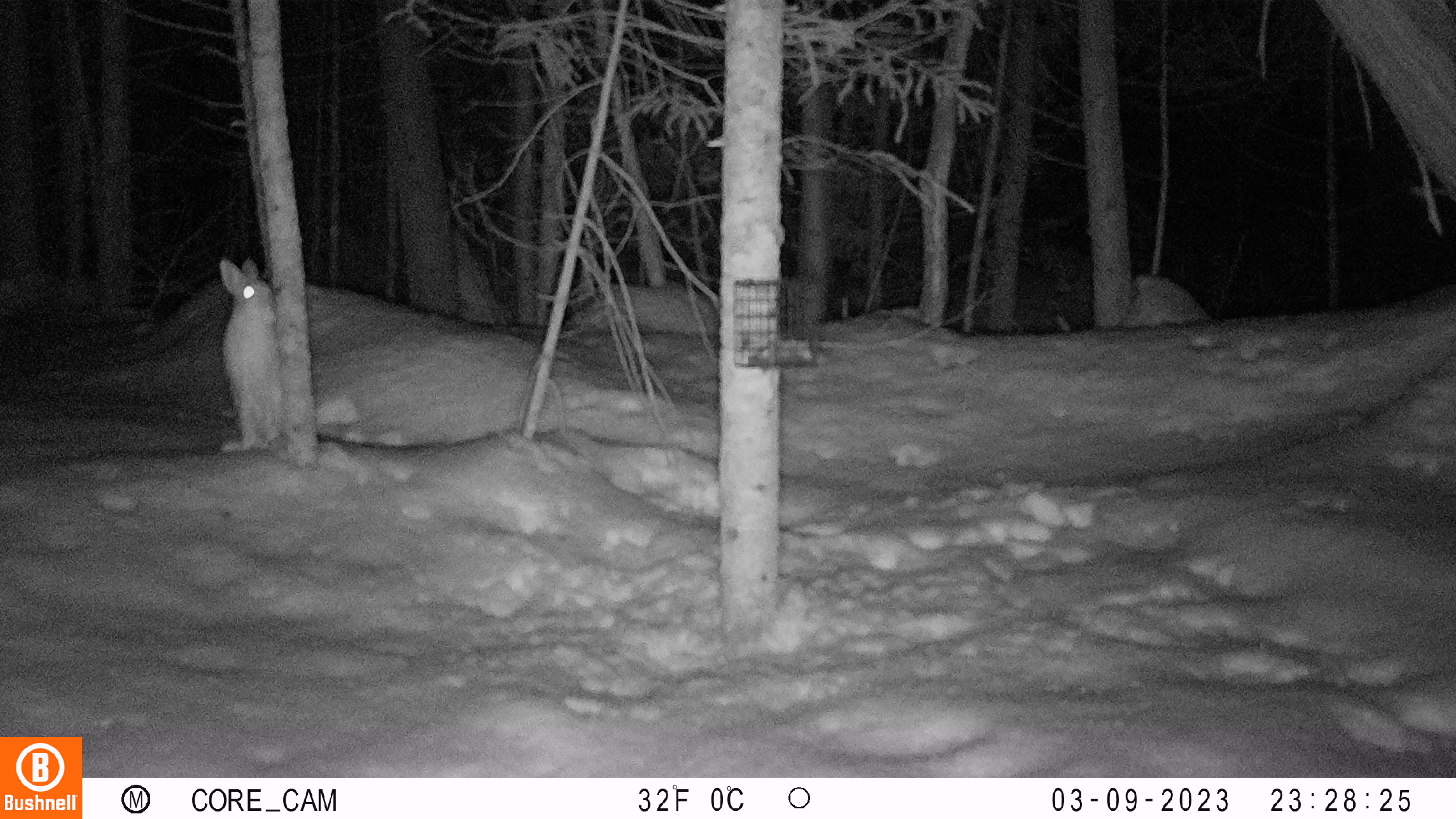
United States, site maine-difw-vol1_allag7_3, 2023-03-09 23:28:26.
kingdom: Animalia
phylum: Chordata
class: Mammalia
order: Lagomorpha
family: Leporidae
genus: Lepus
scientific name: Lepus americanus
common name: snowshoe hare